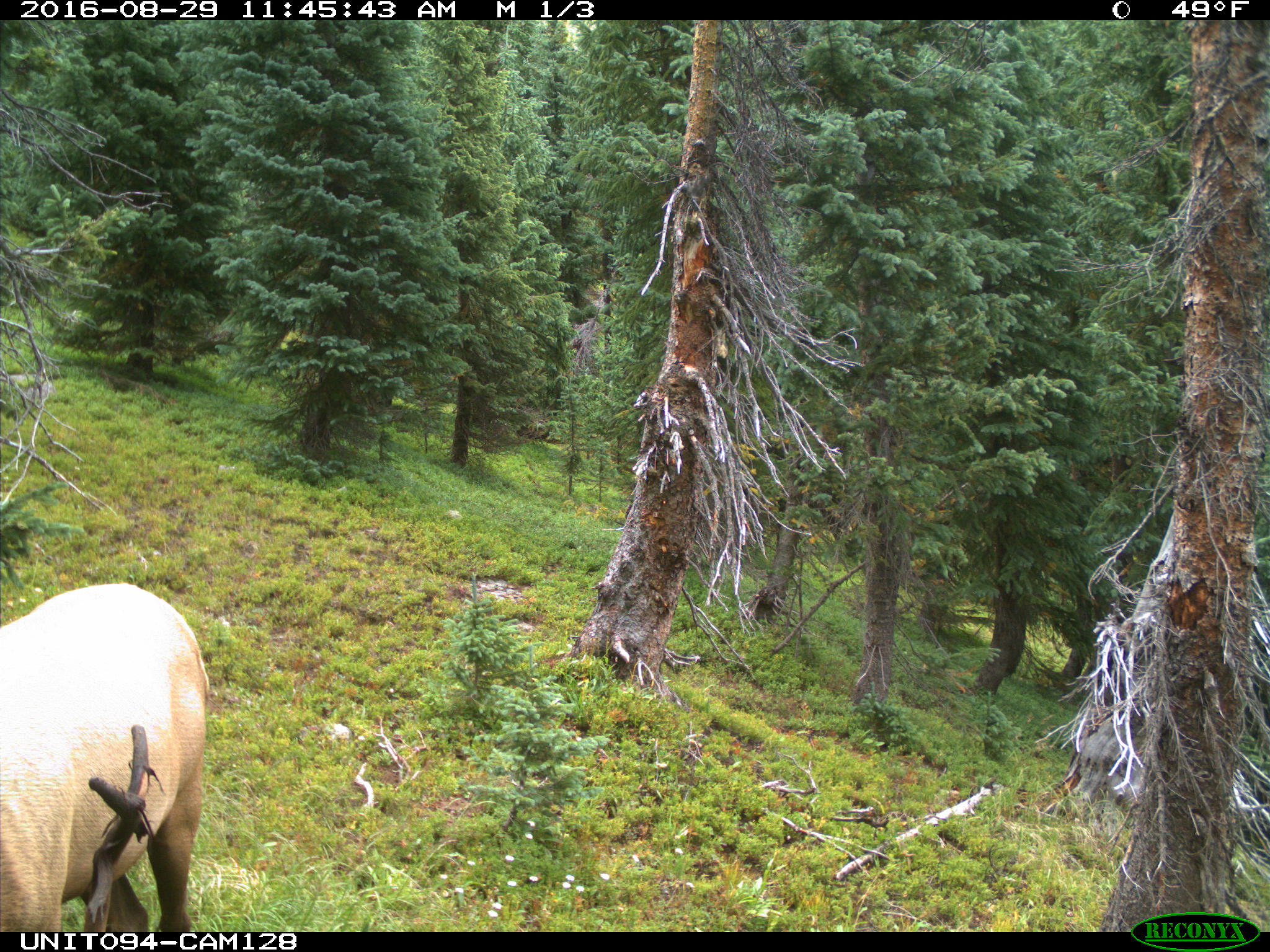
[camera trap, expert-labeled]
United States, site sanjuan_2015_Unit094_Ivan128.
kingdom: Animalia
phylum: Chordata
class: Mammalia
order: Artiodactyla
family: Cervidae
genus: Cervus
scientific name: Cervus elaphus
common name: red deer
Cervus elaphus (red deer).